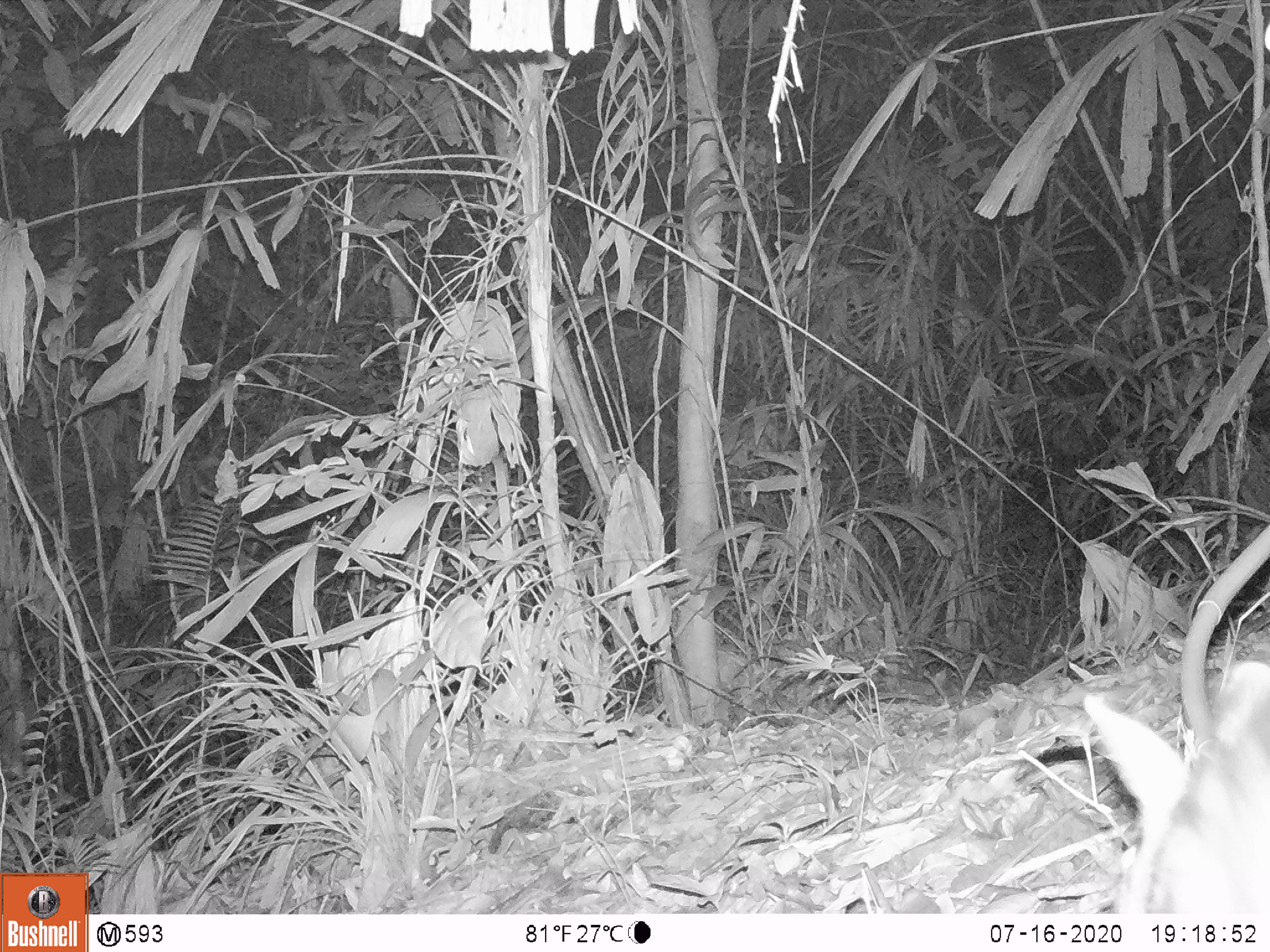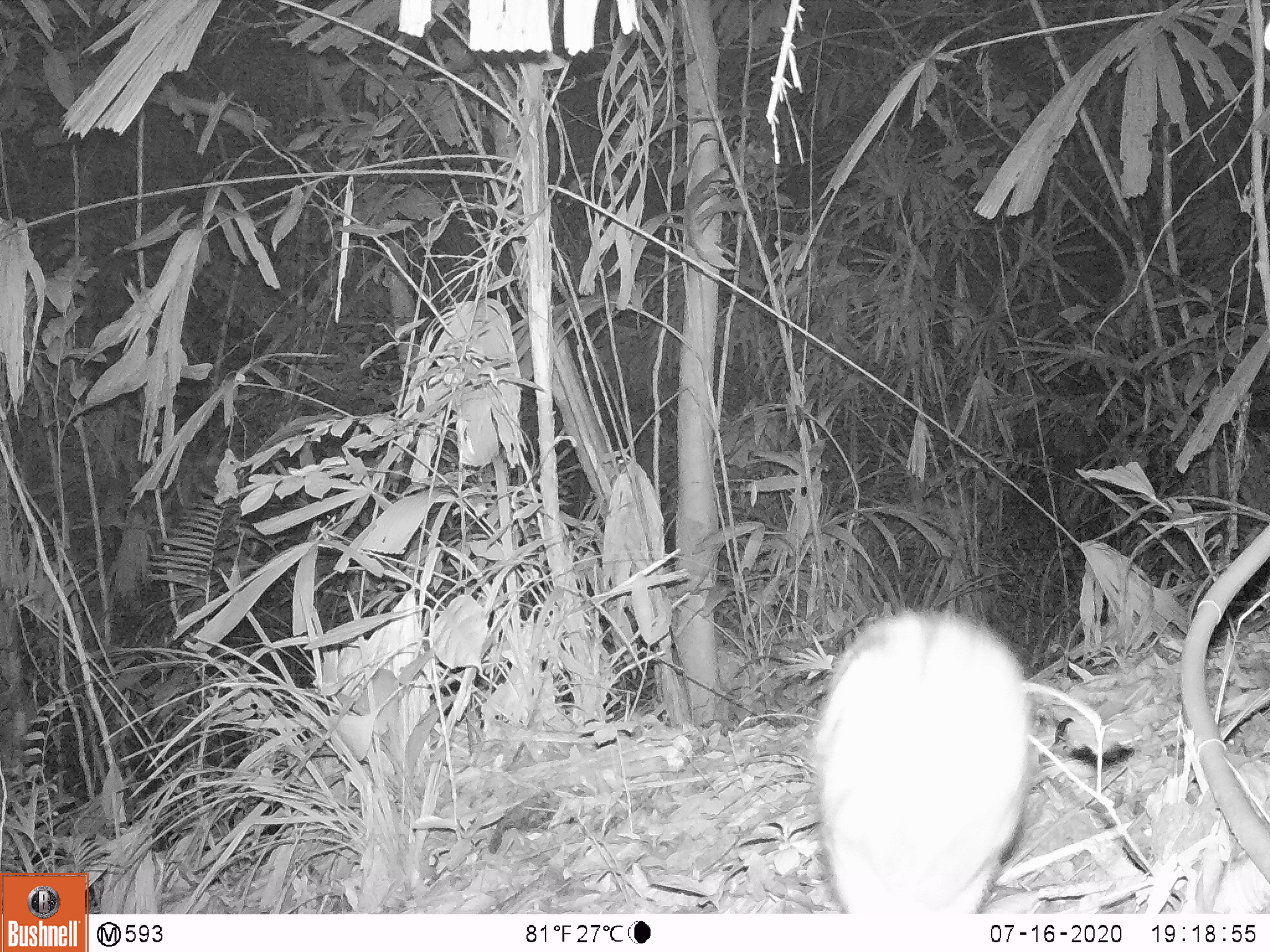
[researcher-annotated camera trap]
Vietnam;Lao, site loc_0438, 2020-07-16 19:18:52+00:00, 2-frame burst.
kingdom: Animalia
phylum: Chordata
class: Mammalia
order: Rodentia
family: Hystricidae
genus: Atherurus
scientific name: Atherurus macrourus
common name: asiatic brush-tailed porcupine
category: asiatic brush tailed porcupine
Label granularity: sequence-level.